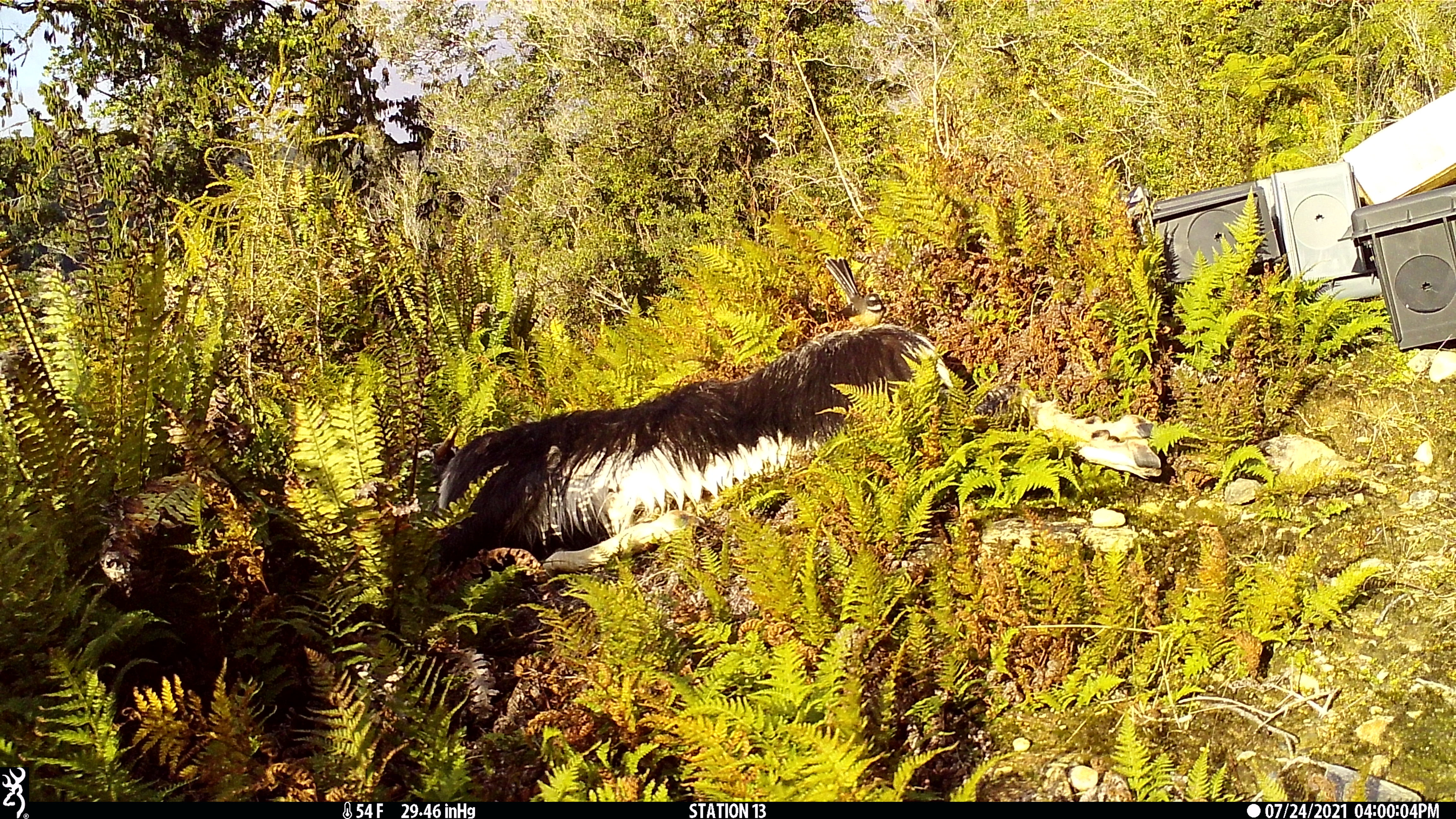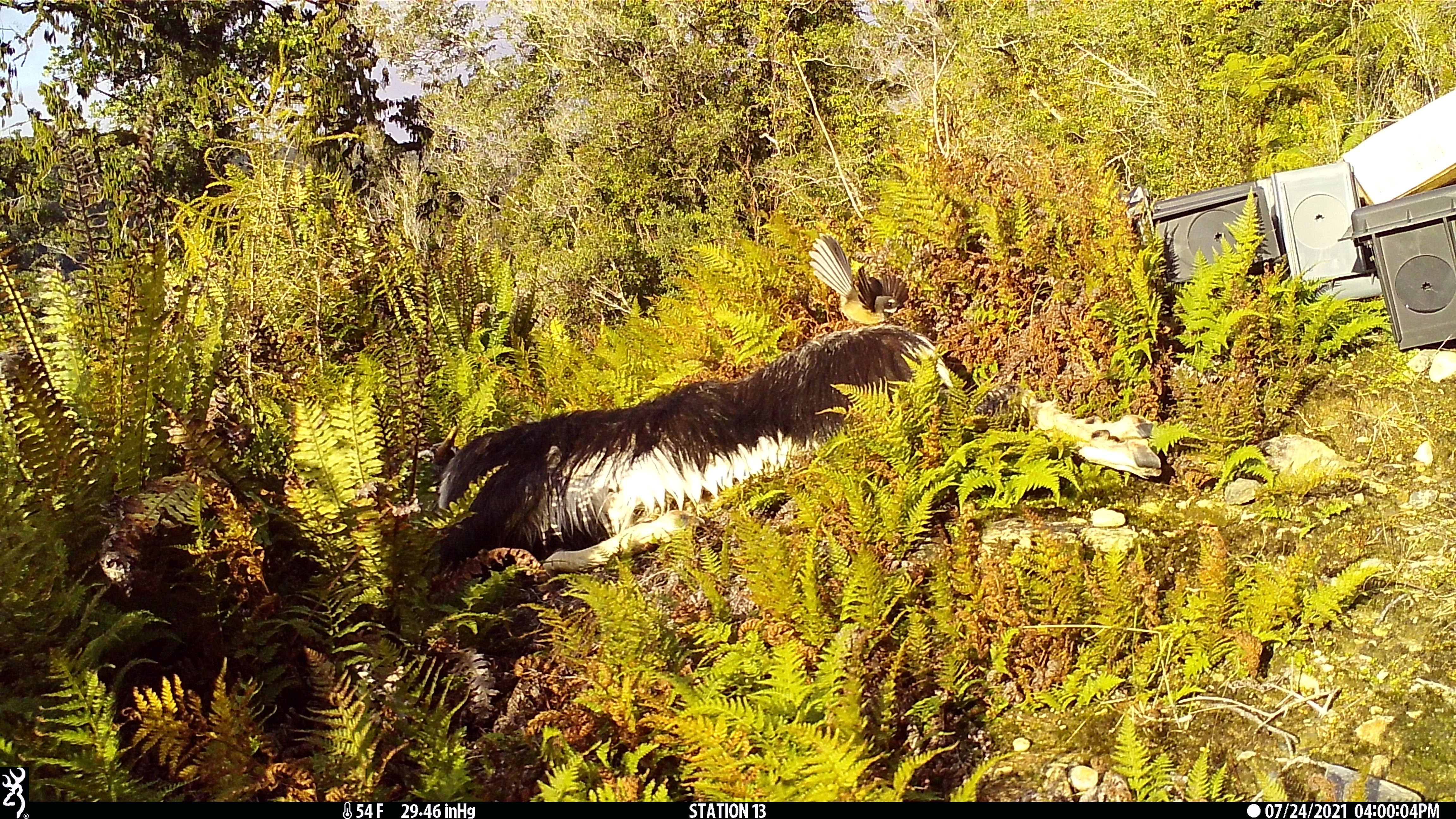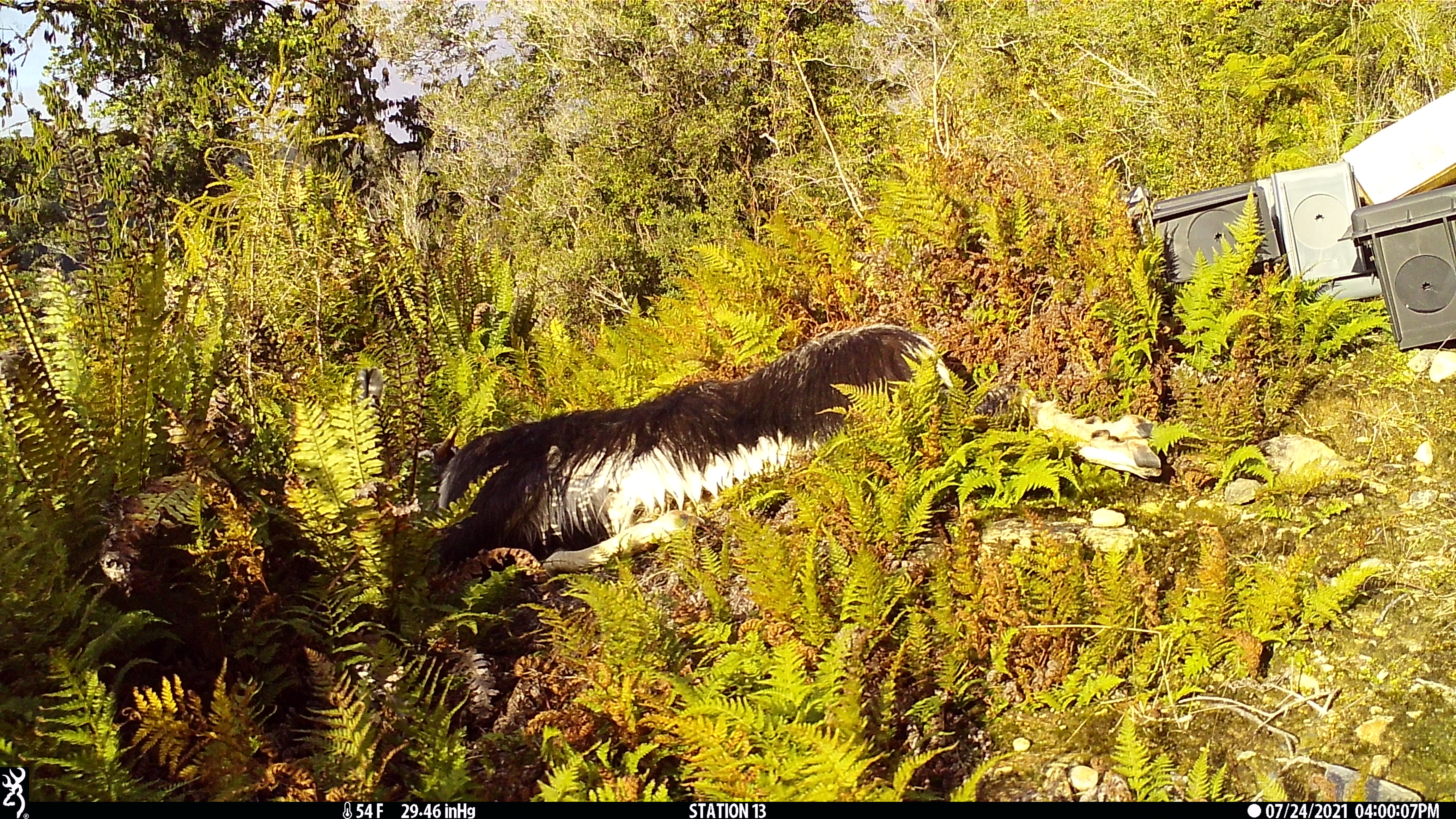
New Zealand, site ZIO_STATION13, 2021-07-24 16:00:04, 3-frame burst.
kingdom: Animalia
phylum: Chordata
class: Aves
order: Passeriformes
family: Rhipiduridae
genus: Rhipidura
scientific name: Rhipidura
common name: fantails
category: fantail